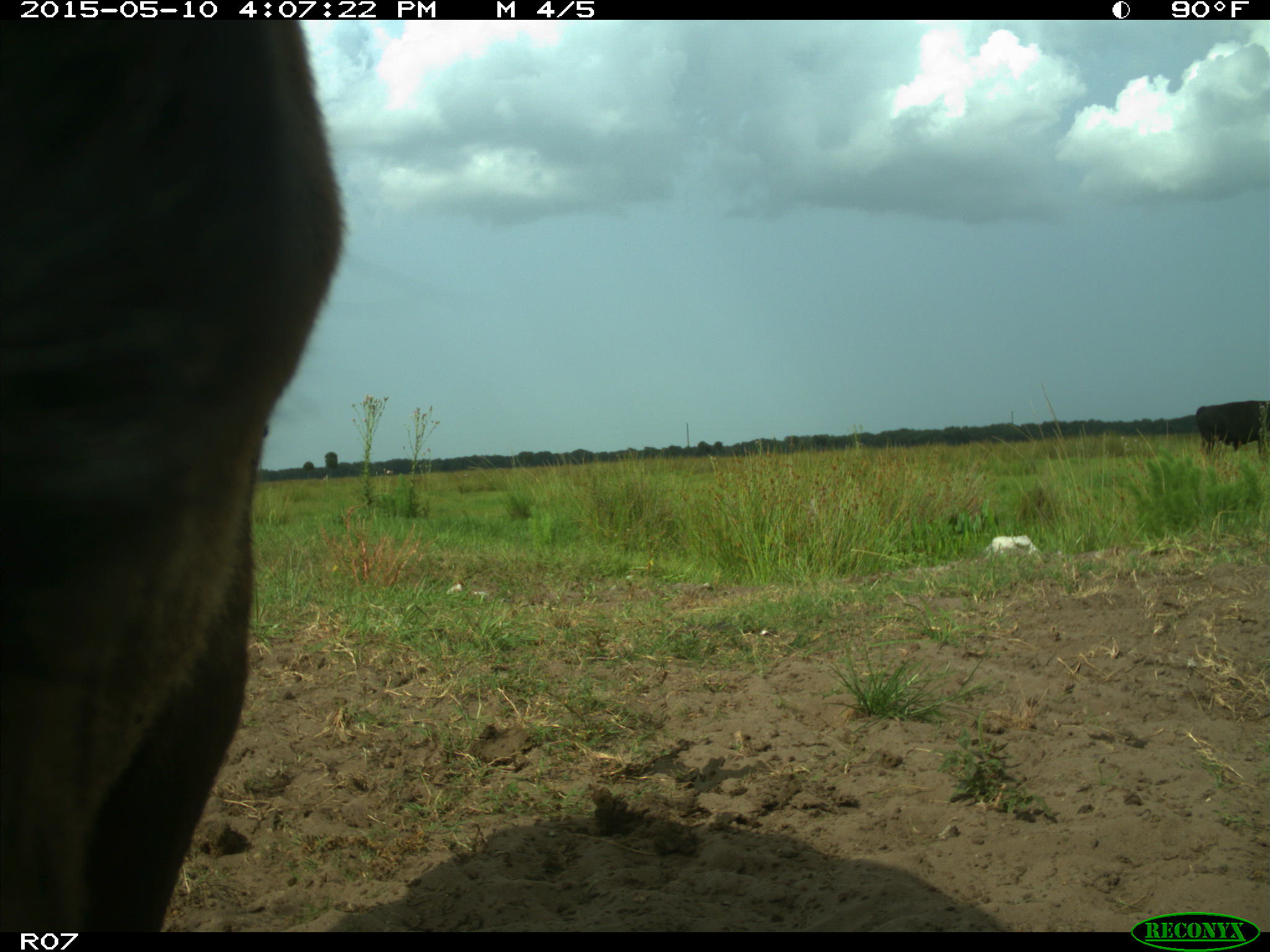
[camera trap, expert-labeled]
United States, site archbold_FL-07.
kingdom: Animalia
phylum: Chordata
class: Mammalia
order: Artiodactyla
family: Bovidae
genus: Bos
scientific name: Bos taurus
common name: domestic cow